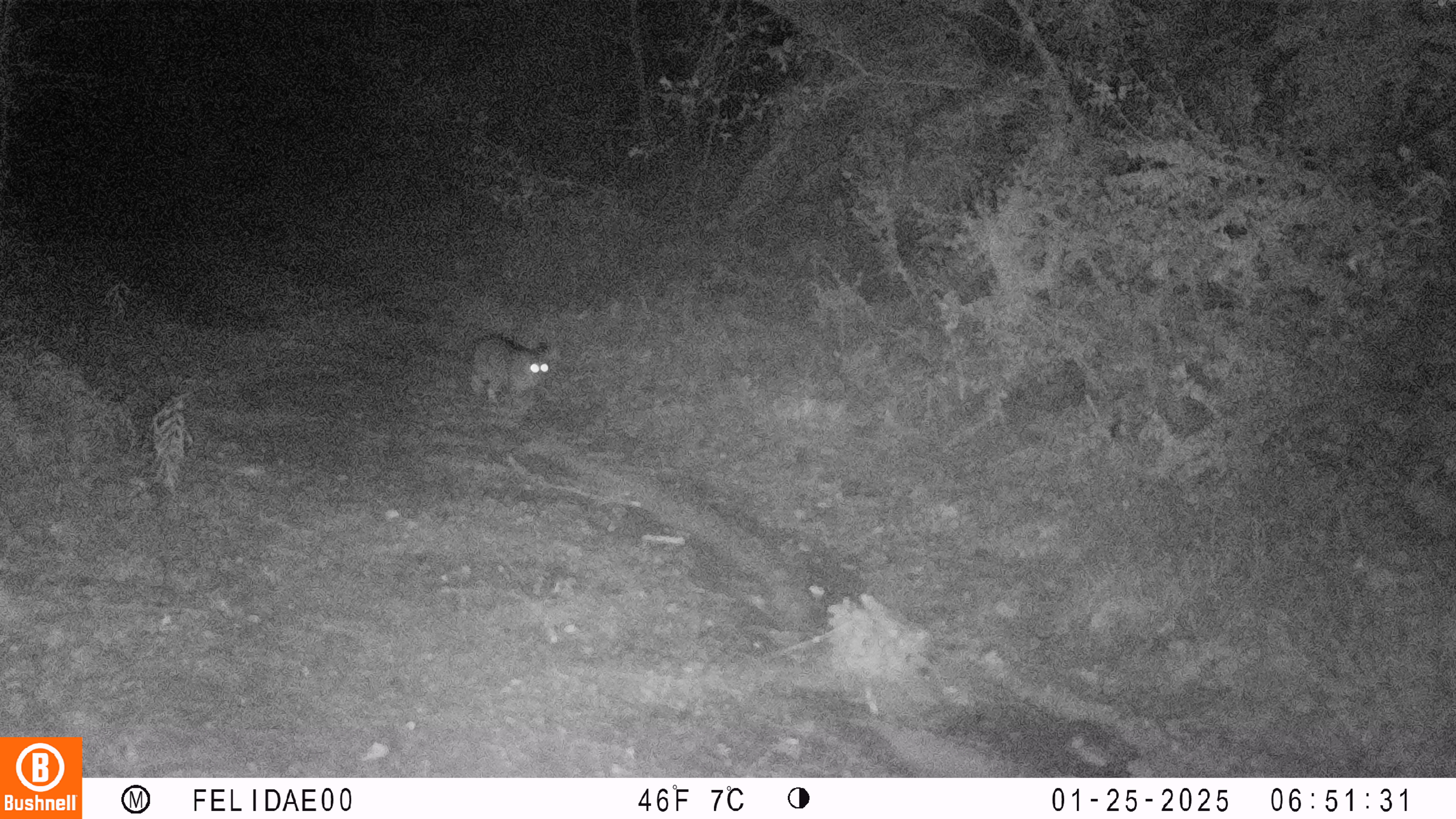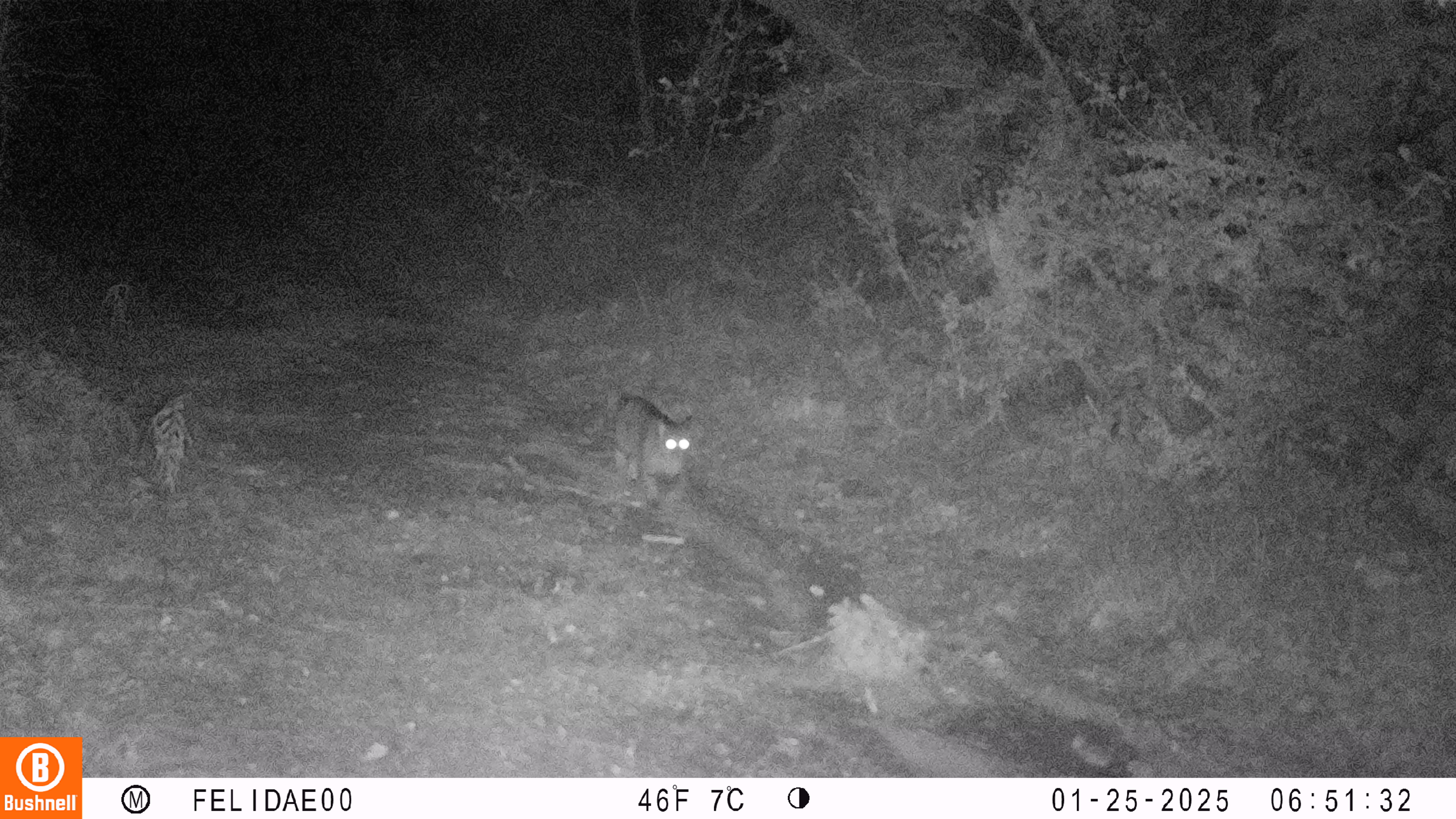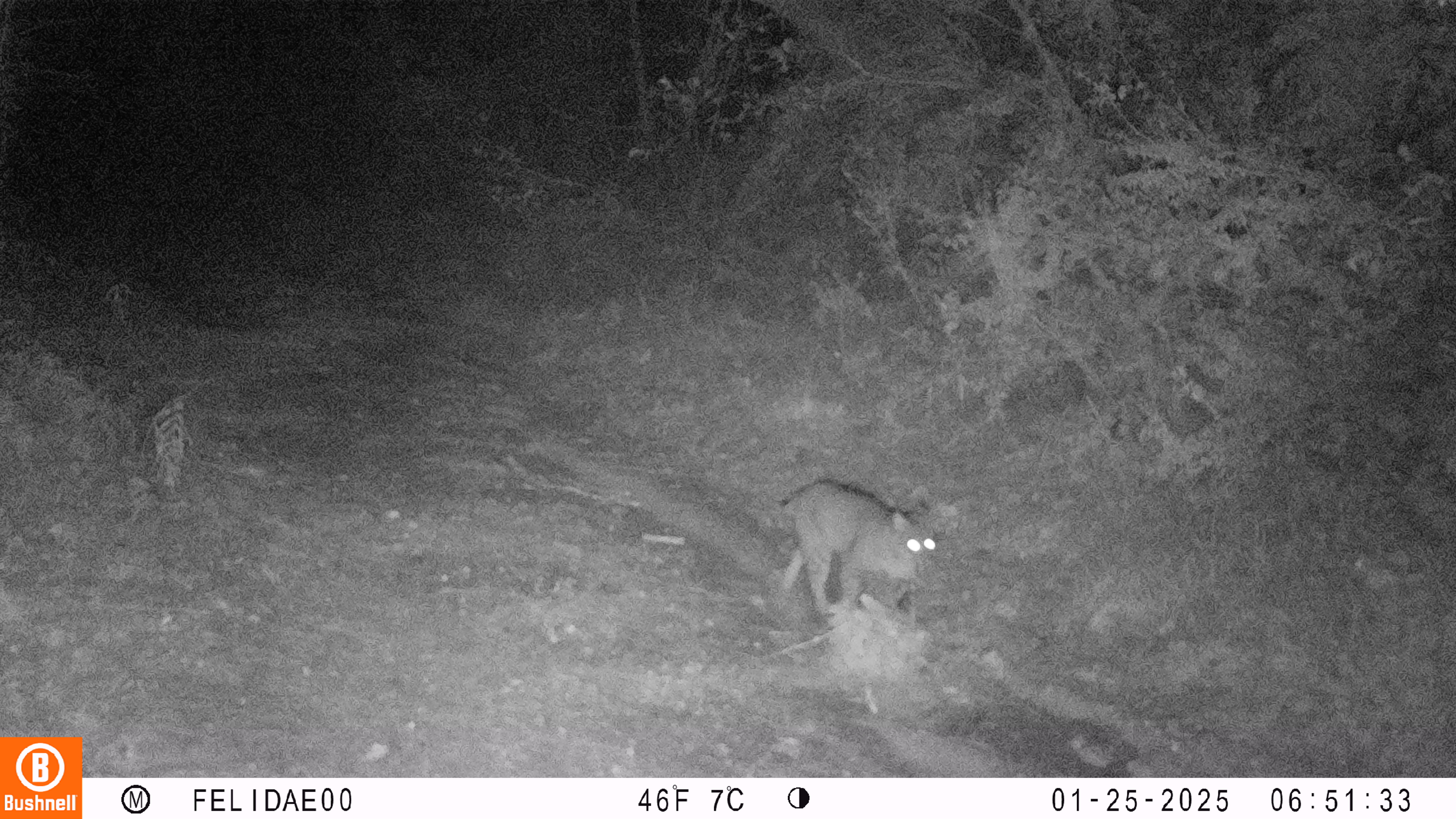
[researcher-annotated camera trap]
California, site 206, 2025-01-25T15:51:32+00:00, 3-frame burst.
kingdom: Animalia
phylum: Chordata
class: Mammalia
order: Carnivora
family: Felidae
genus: Lynx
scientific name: Lynx rufus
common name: bobcat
Bobcat (Lynx rufus).